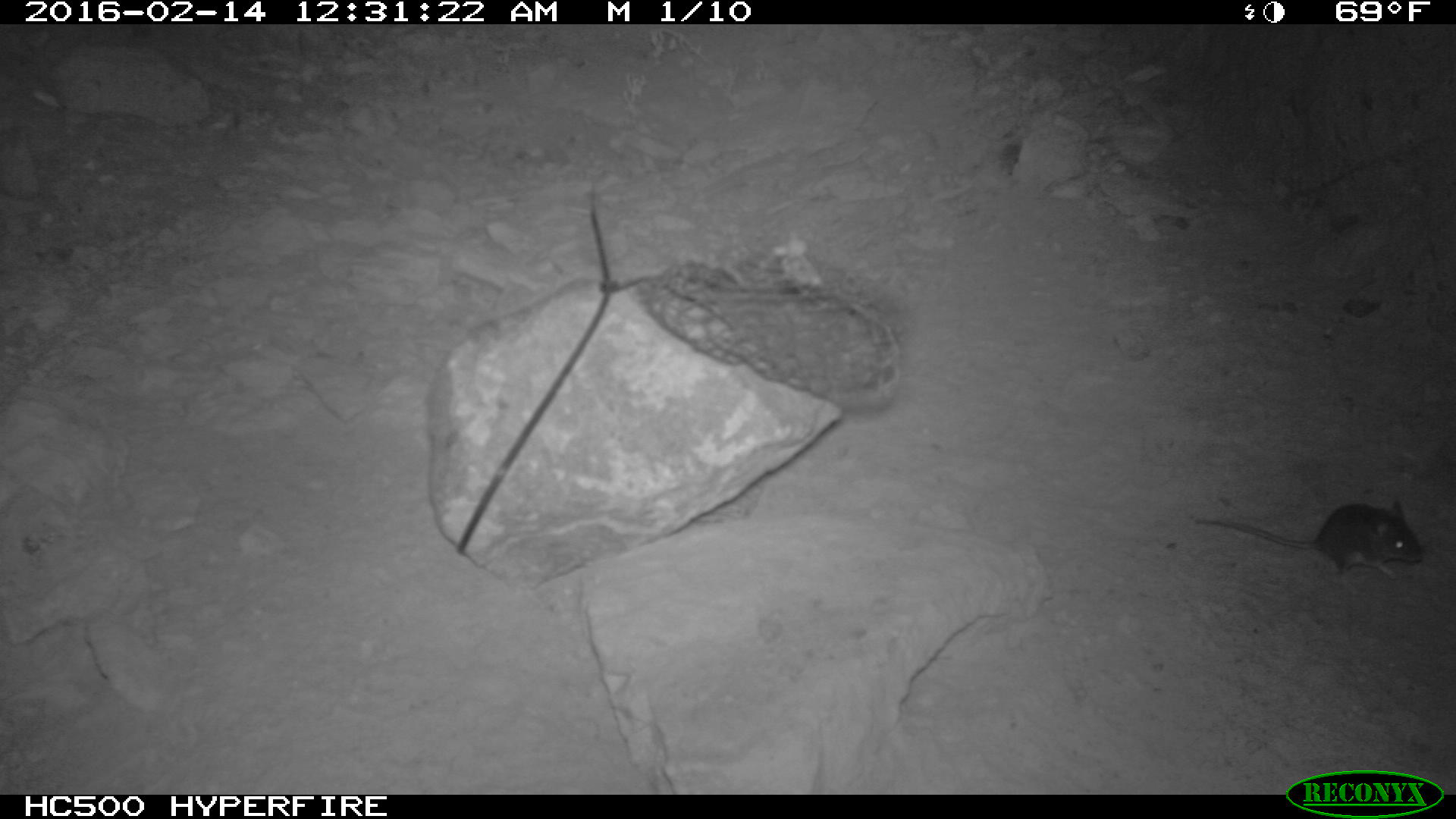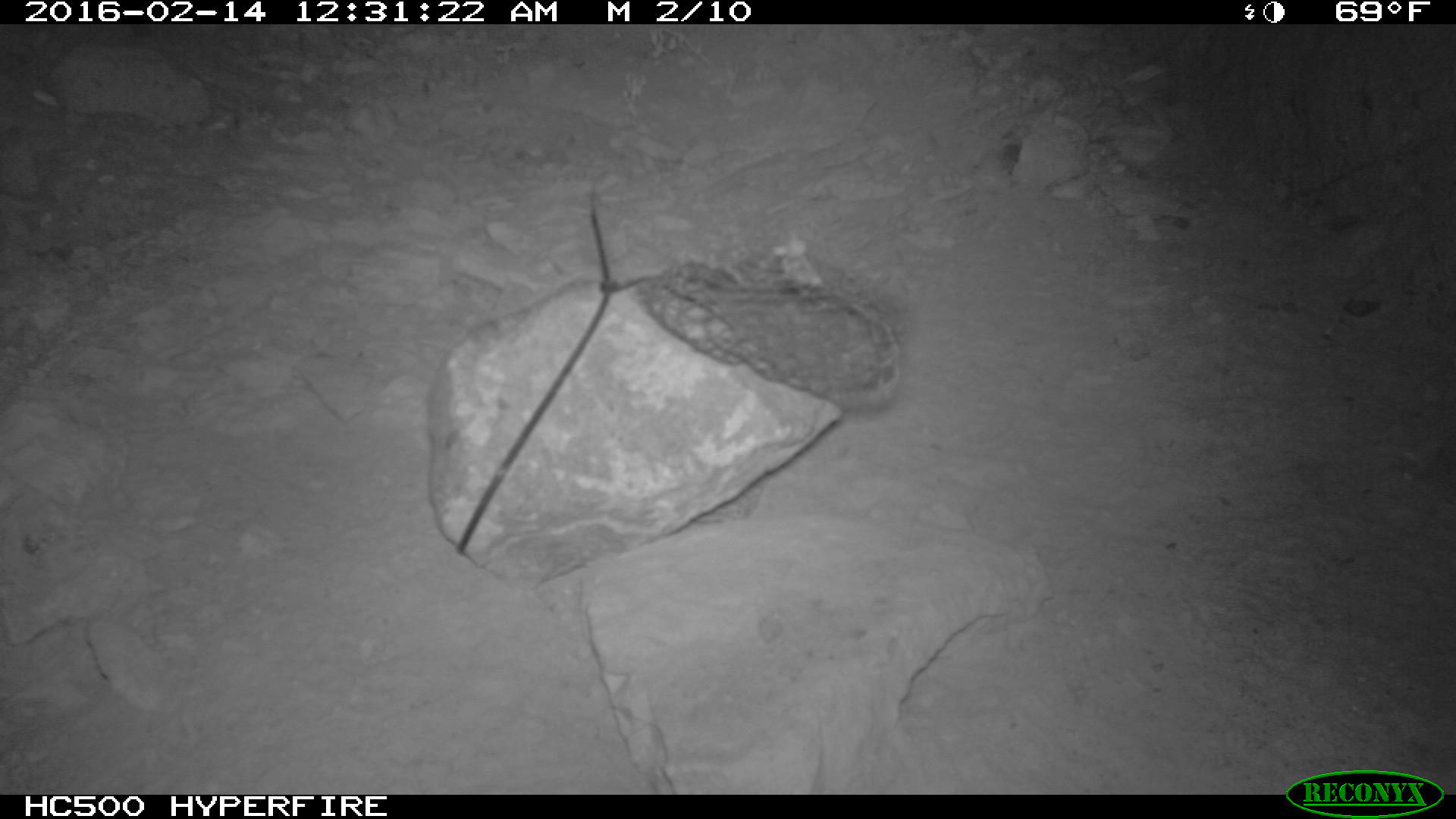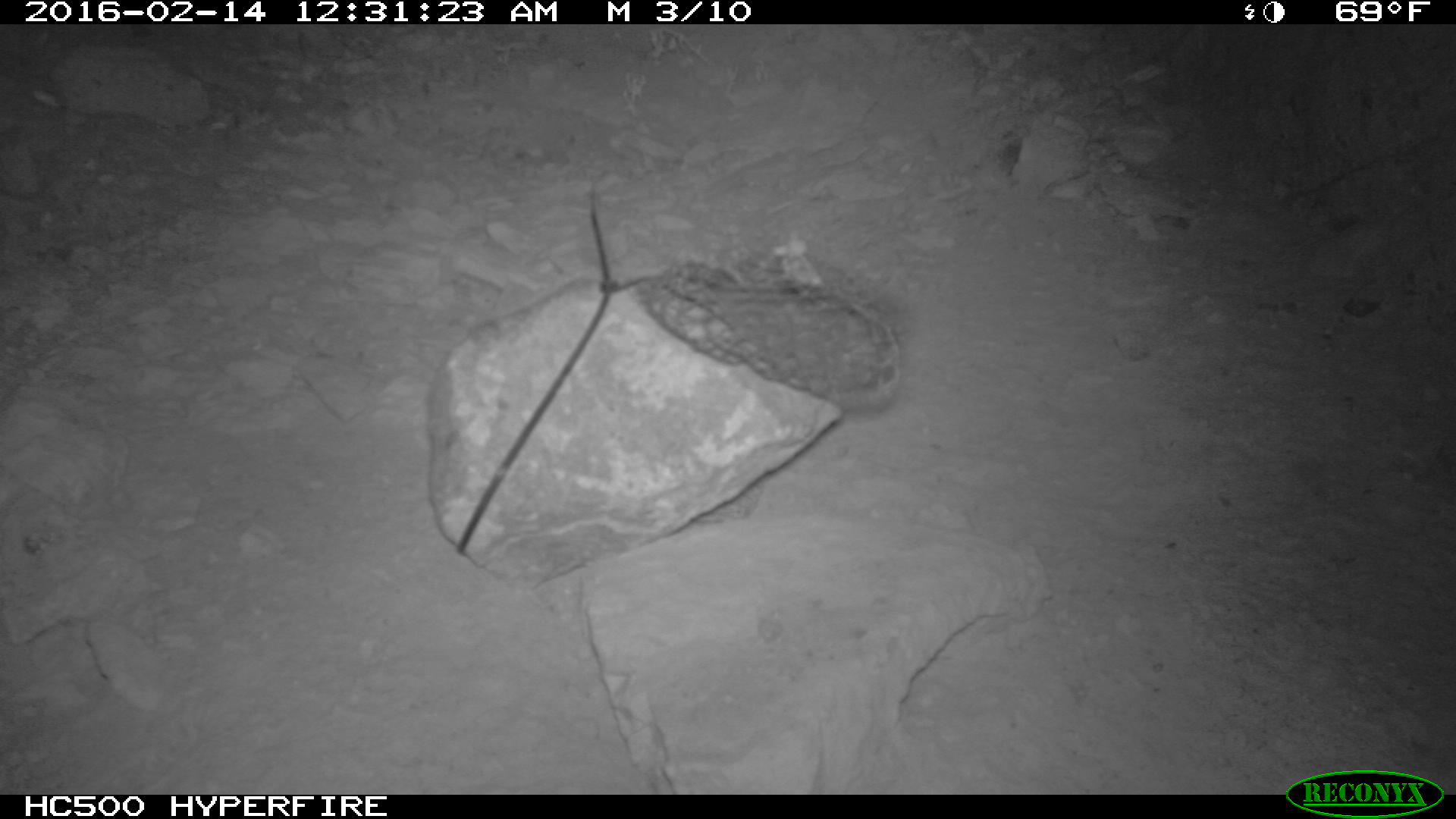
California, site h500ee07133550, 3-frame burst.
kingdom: Animalia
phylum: Chordata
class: Mammalia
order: Rodentia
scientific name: Rodentia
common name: rodent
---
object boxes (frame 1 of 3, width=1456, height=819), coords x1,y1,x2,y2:
rodent: 1194,500,1423,579